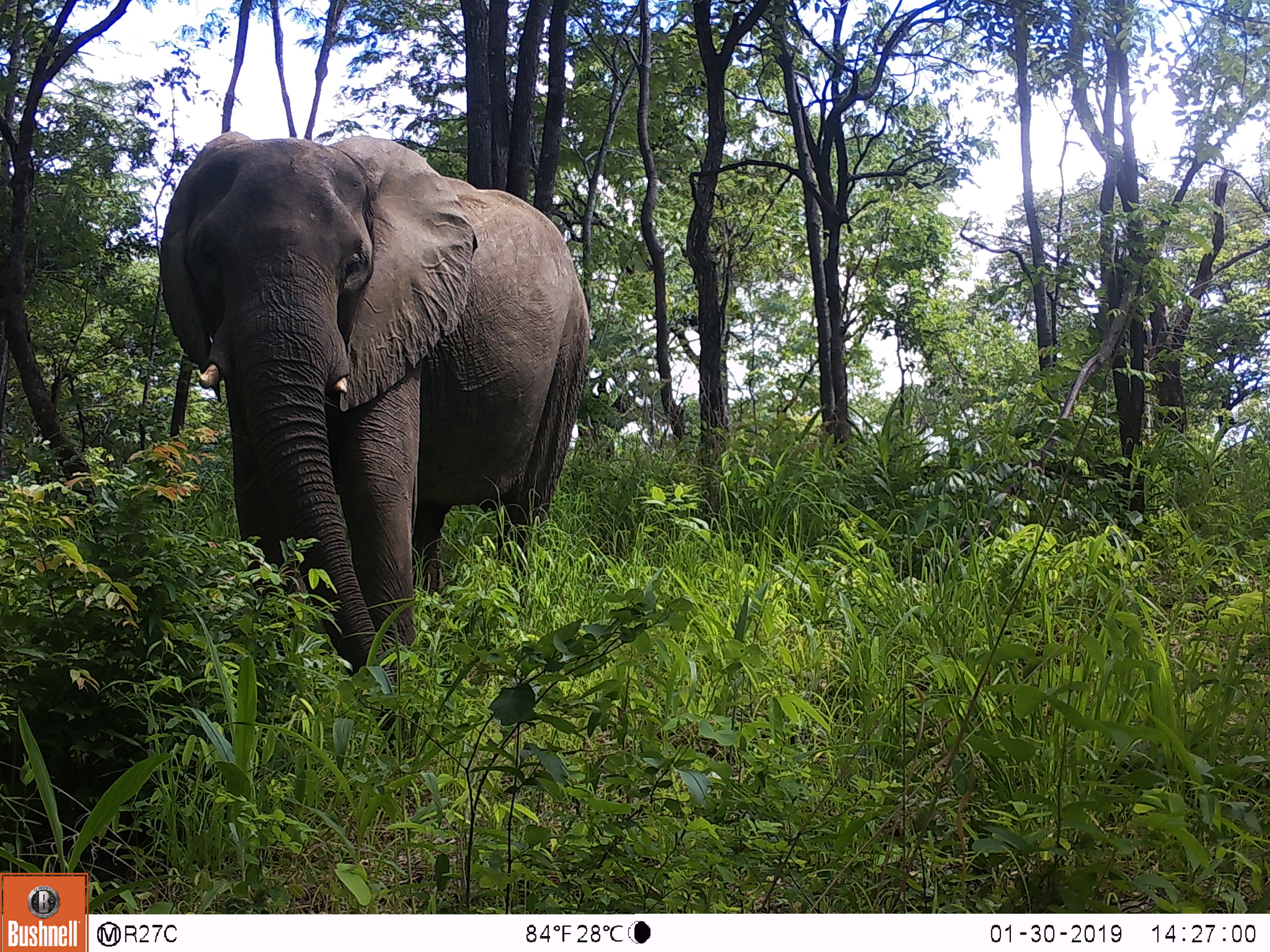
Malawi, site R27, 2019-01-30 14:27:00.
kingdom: Animalia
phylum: Chordata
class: Mammalia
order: Proboscidea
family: Elephantidae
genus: Loxodonta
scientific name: Loxodonta africana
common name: african savanna elephant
African savanna elephant (Loxodonta africana), count 1.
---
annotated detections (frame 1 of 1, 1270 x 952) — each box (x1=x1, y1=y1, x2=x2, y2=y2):
african savanna elephant: (x1=143, y1=90, x2=612, y2=713)